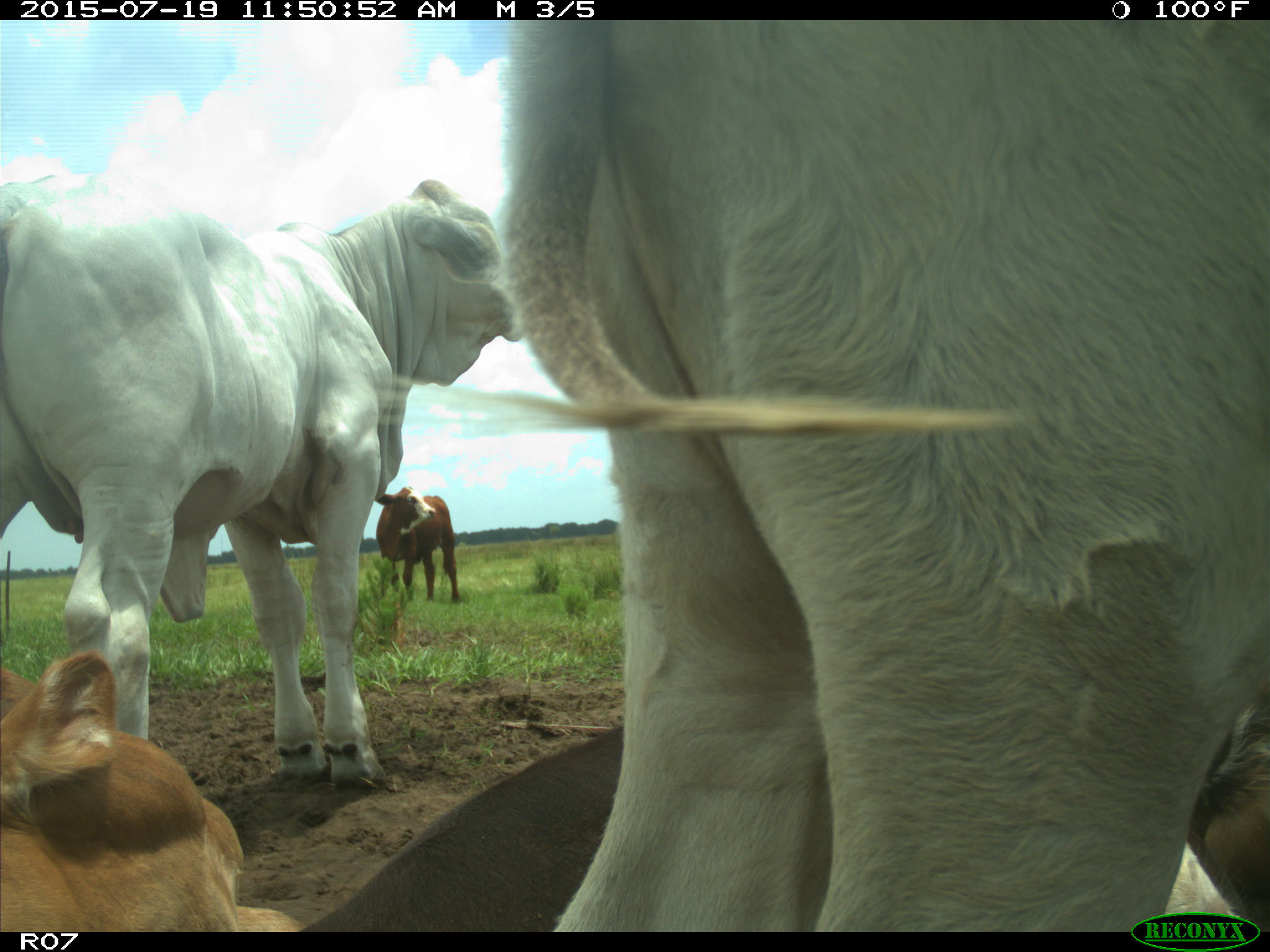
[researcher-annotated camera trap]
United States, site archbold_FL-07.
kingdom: Animalia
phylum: Chordata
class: Mammalia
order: Artiodactyla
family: Bovidae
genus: Bos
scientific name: Bos taurus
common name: domestic cow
Bos taurus (domestic cow).